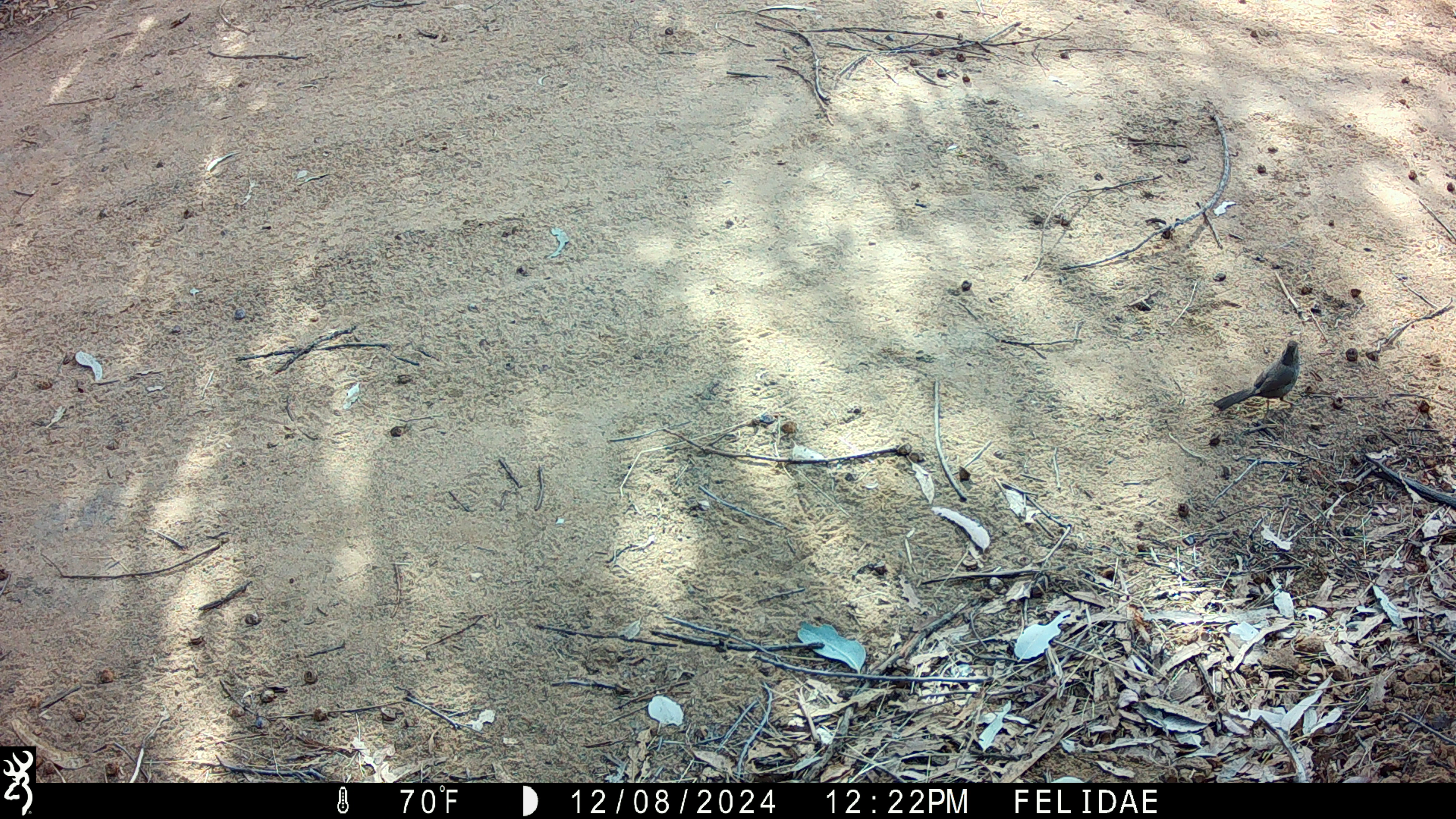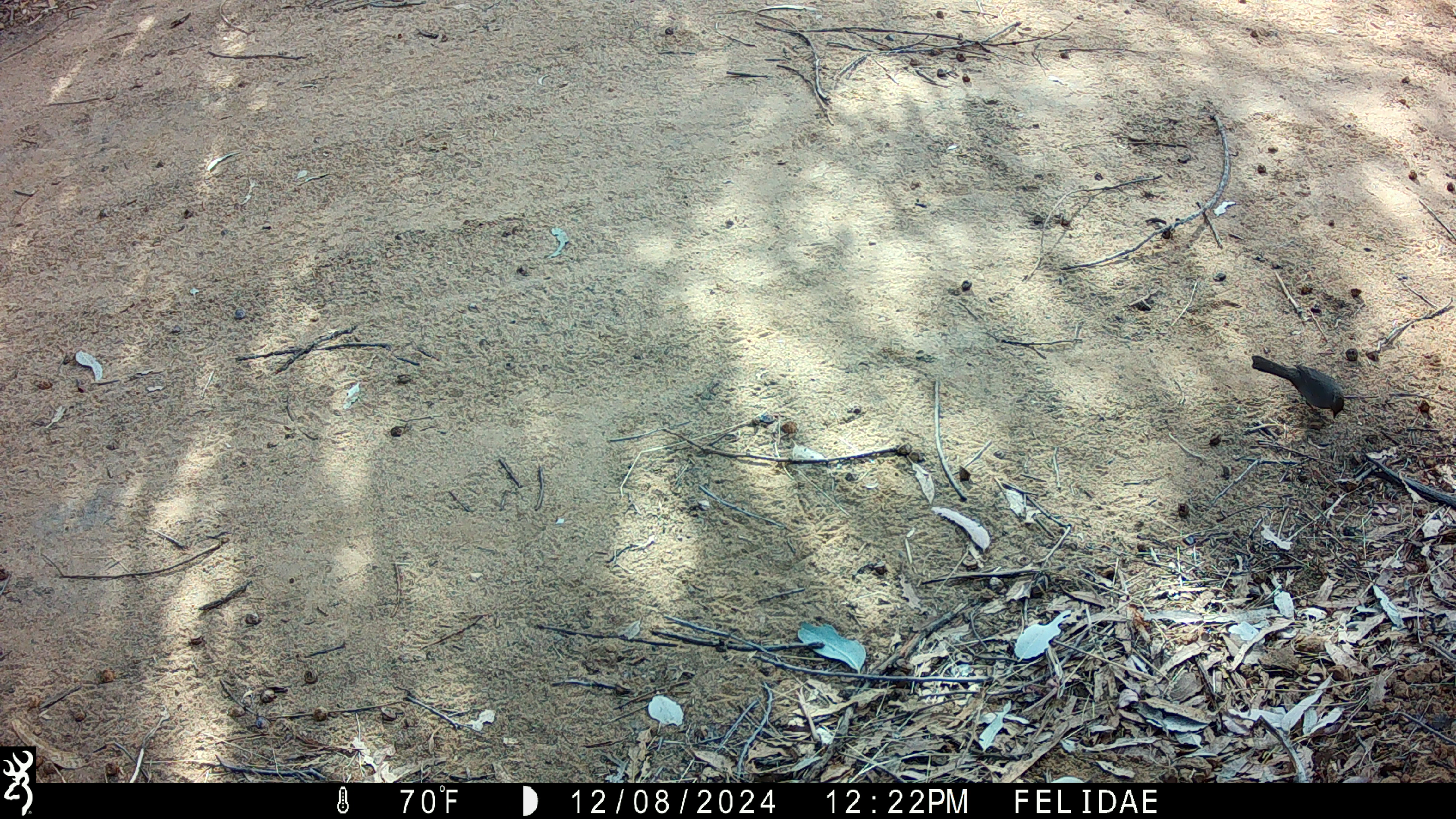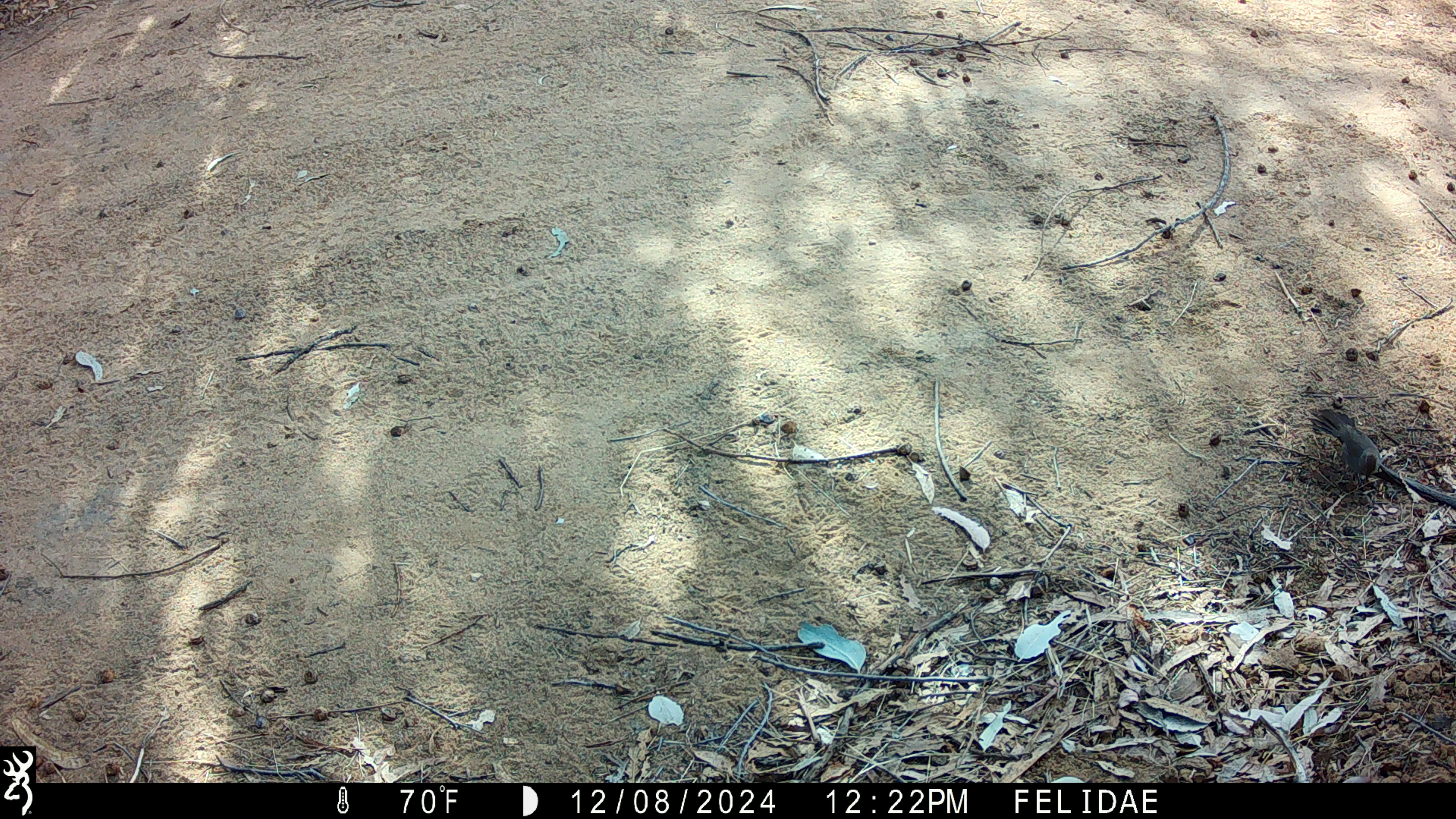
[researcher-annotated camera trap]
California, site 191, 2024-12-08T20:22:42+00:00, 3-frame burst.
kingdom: Animalia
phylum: Chordata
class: Aves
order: Passeriformes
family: Mimidae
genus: Toxostoma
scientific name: Toxostoma redivivum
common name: california thrasher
California thrasher (Toxostoma redivivum).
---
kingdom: Animalia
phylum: Chordata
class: Aves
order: Passeriformes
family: Passerellidae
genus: Melozone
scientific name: Melozone crissalis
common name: california towhee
California towhee (Melozone crissalis).